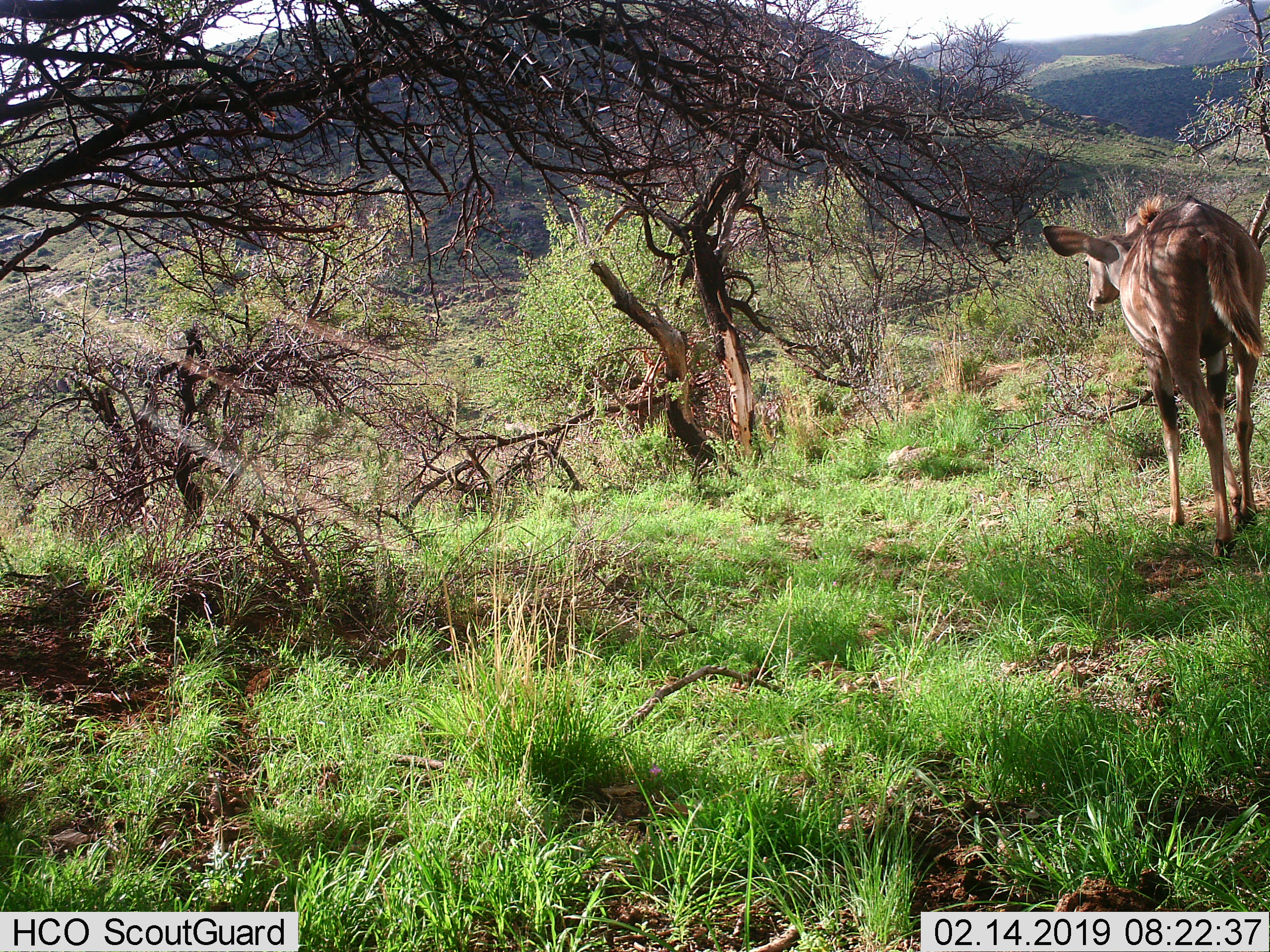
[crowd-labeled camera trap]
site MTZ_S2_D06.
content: unidentified animal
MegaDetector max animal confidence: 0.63